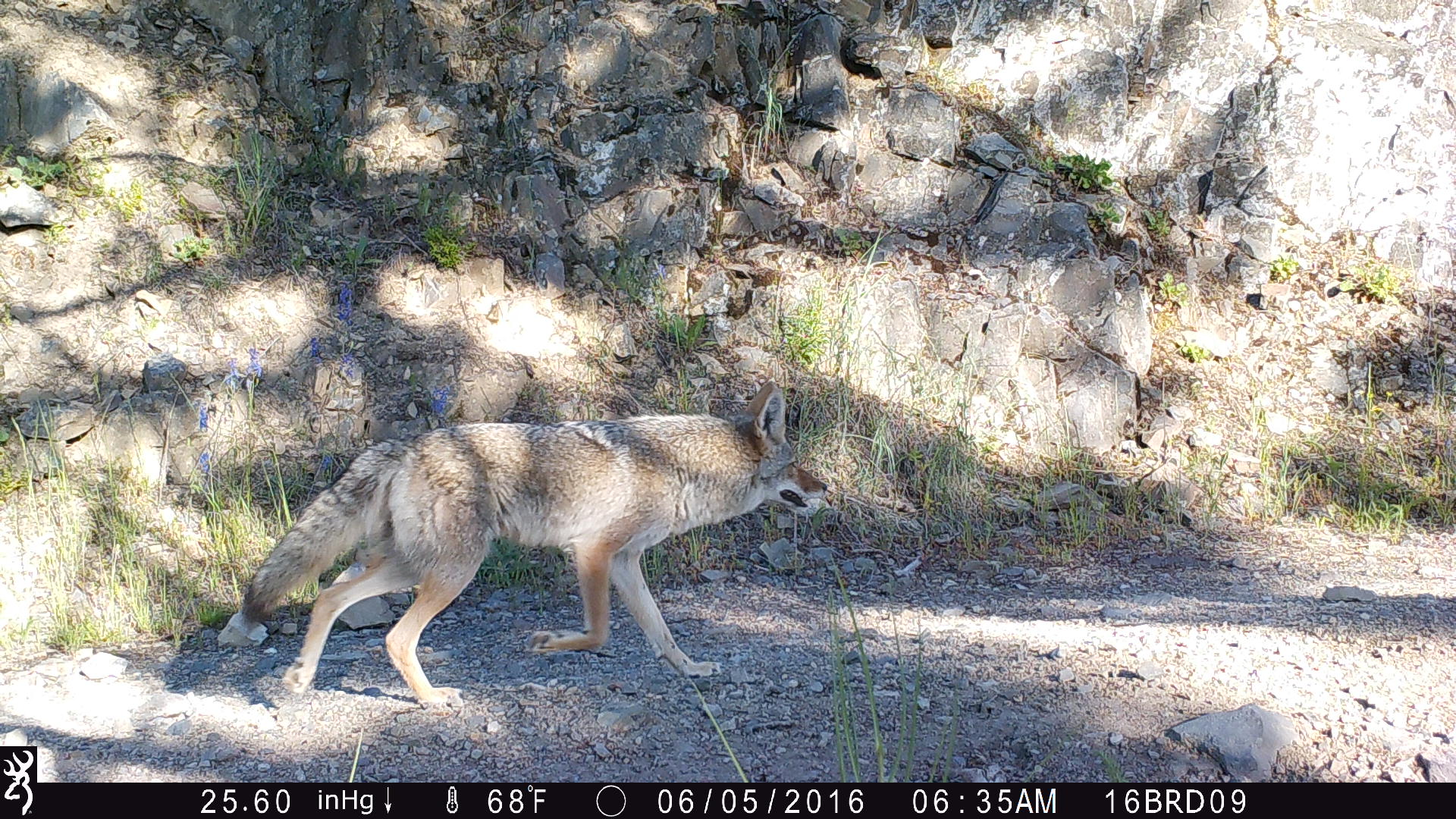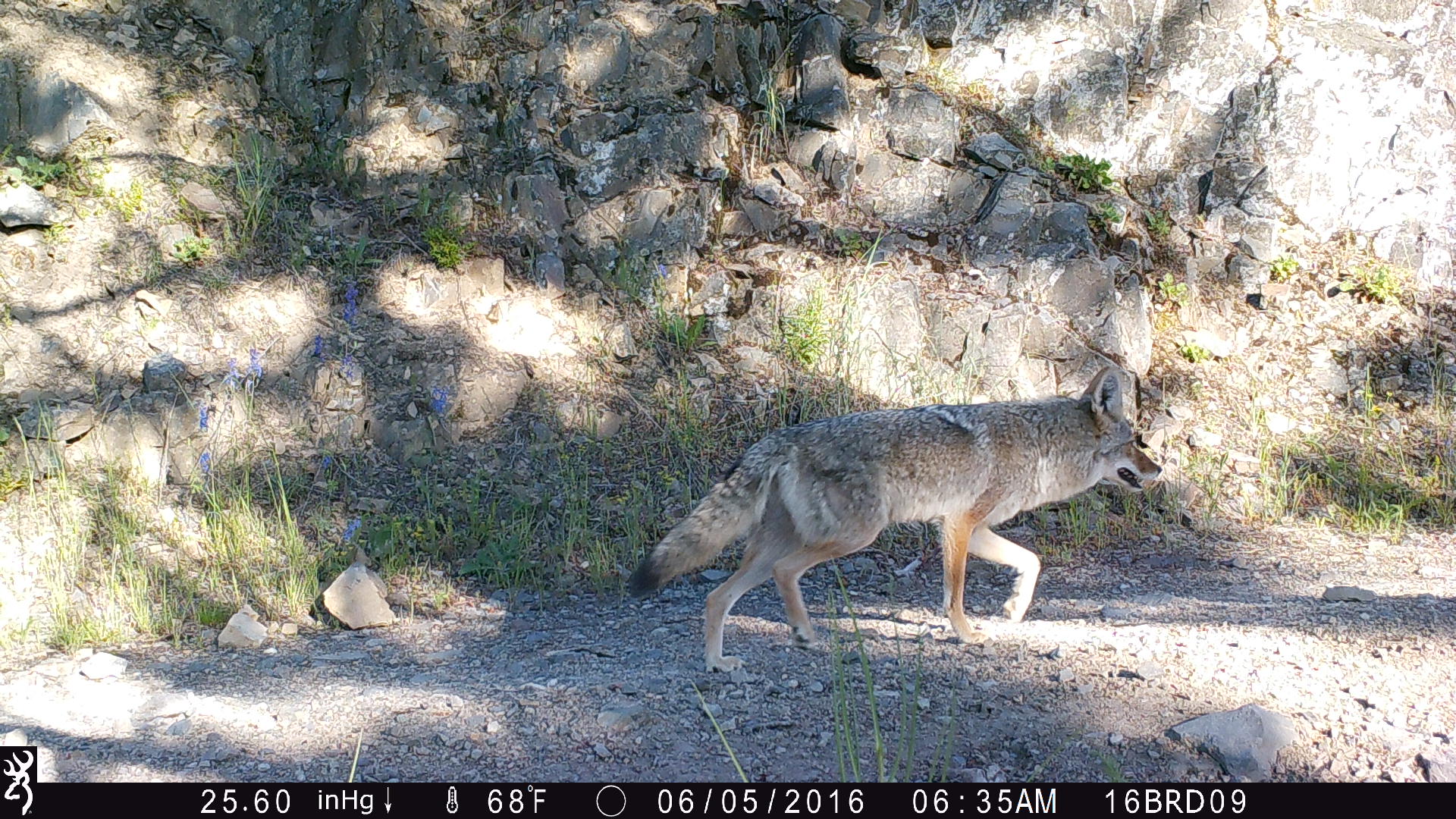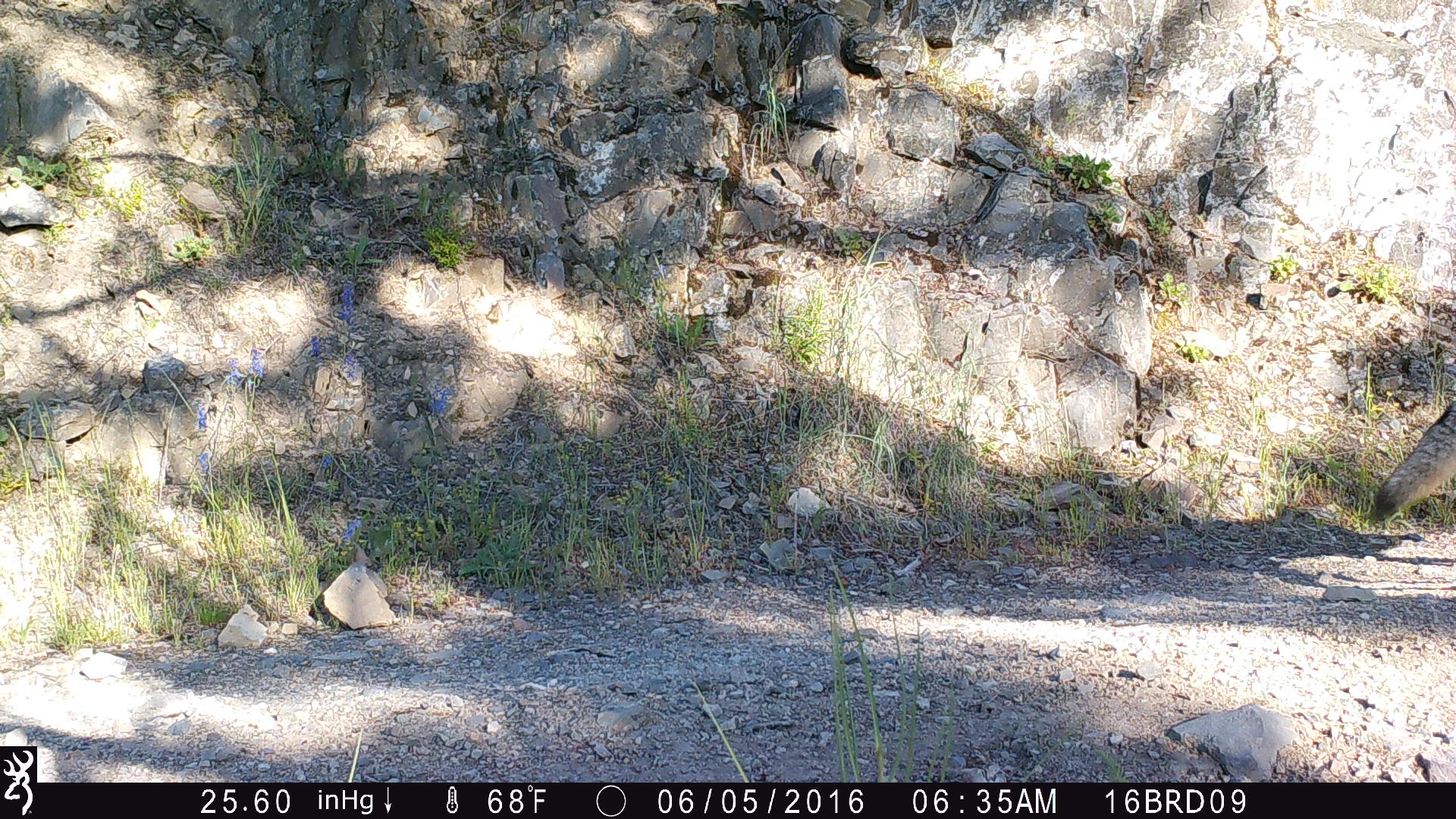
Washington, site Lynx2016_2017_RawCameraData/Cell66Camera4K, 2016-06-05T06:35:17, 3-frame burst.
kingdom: Animalia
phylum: Chordata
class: Mammalia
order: Carnivora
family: Canidae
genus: Canis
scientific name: Canis latrans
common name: coyote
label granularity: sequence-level